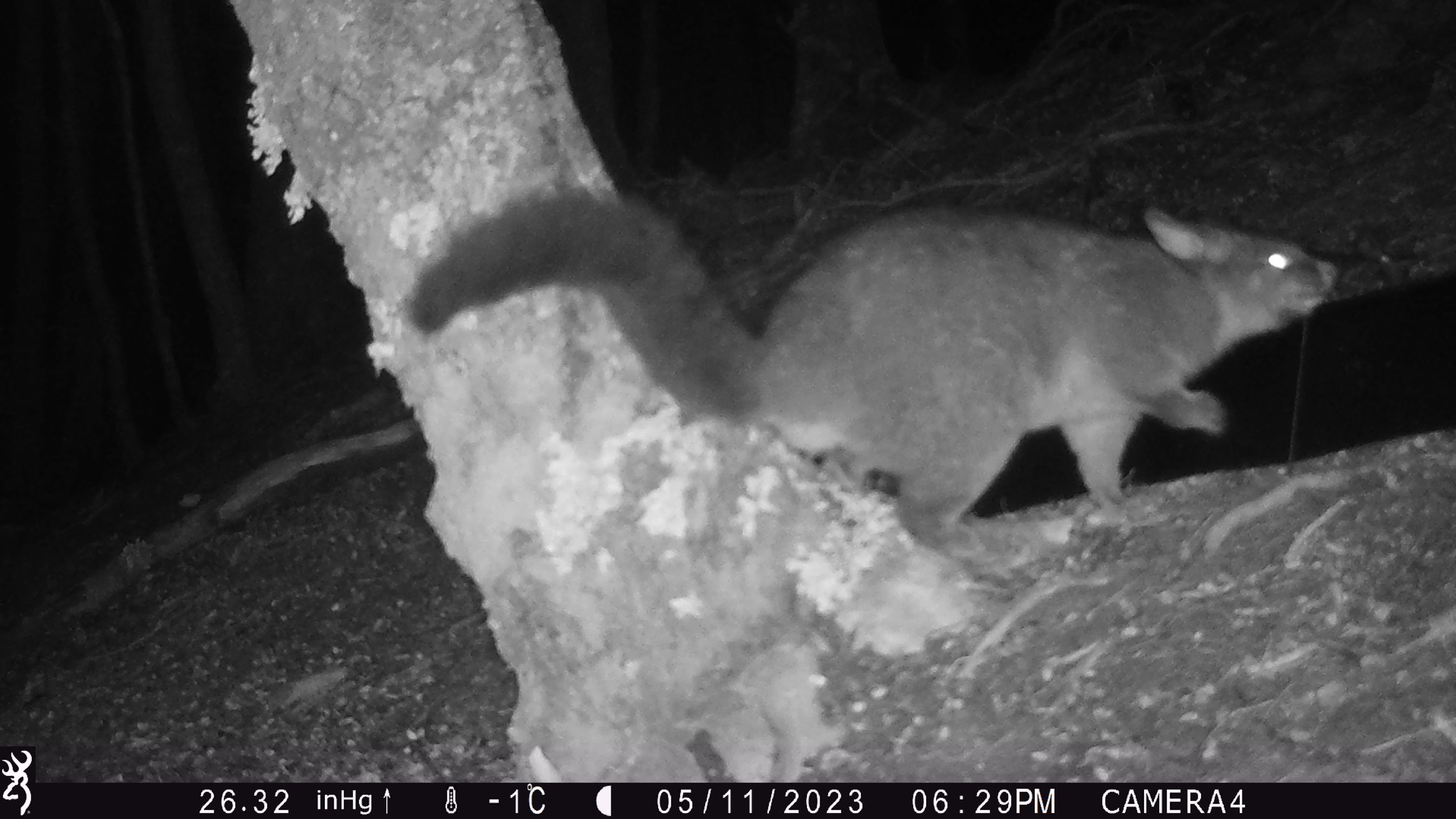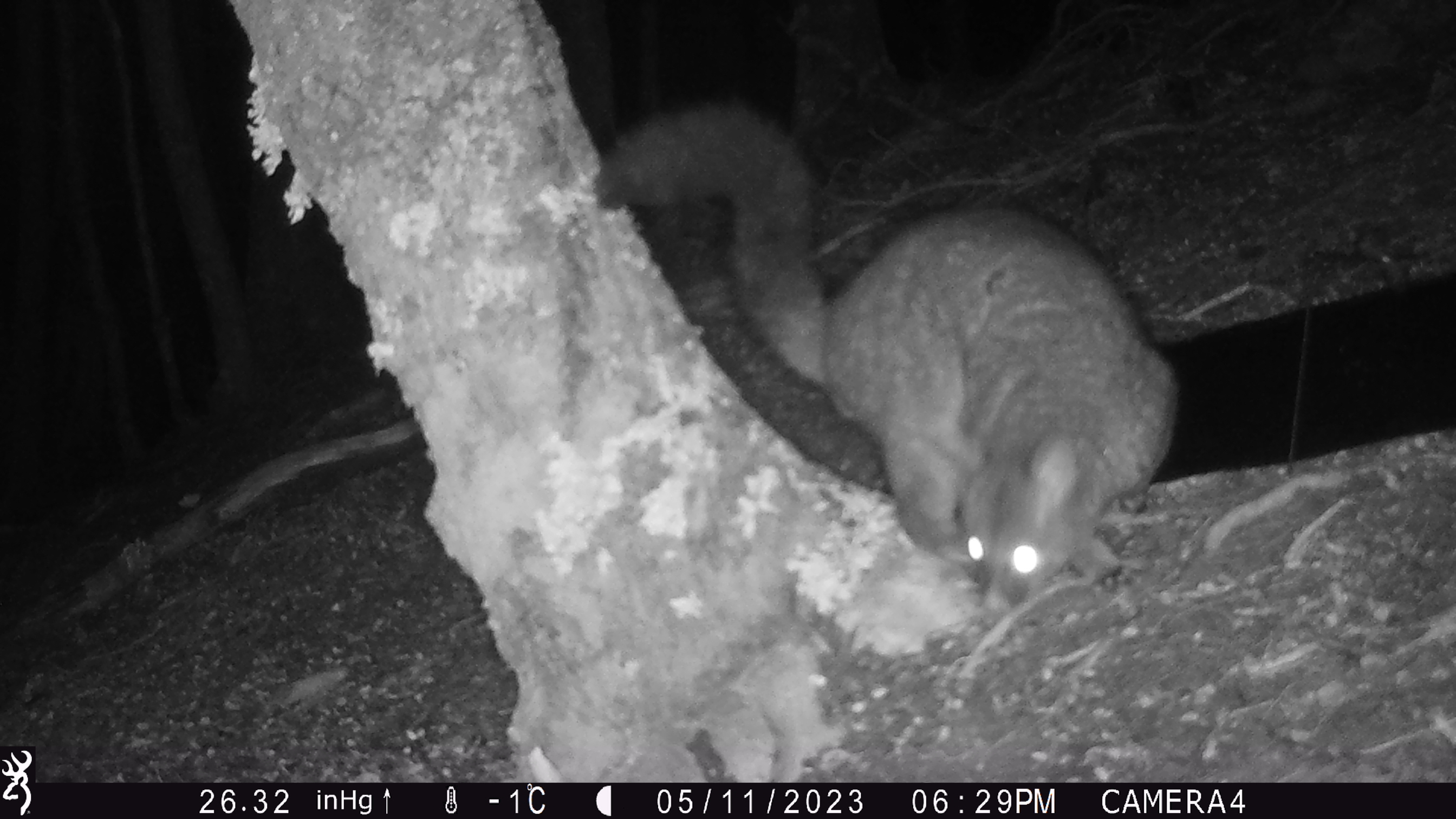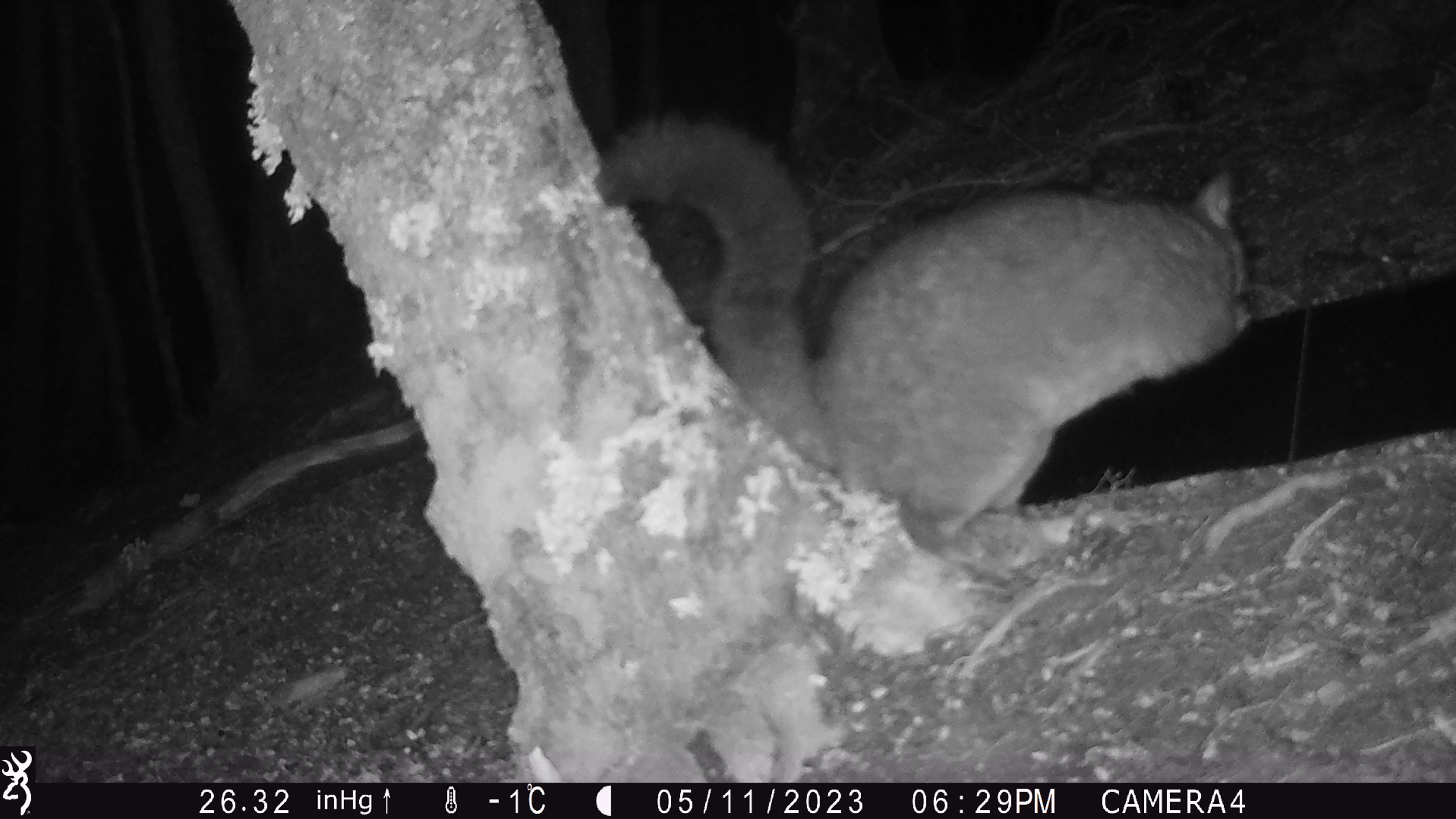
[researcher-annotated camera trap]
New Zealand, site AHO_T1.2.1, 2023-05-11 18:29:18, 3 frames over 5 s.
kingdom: Animalia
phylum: Chordata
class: Mammalia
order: Carnivora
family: Mustelidae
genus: Mustela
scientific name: Mustela erminea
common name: stoat